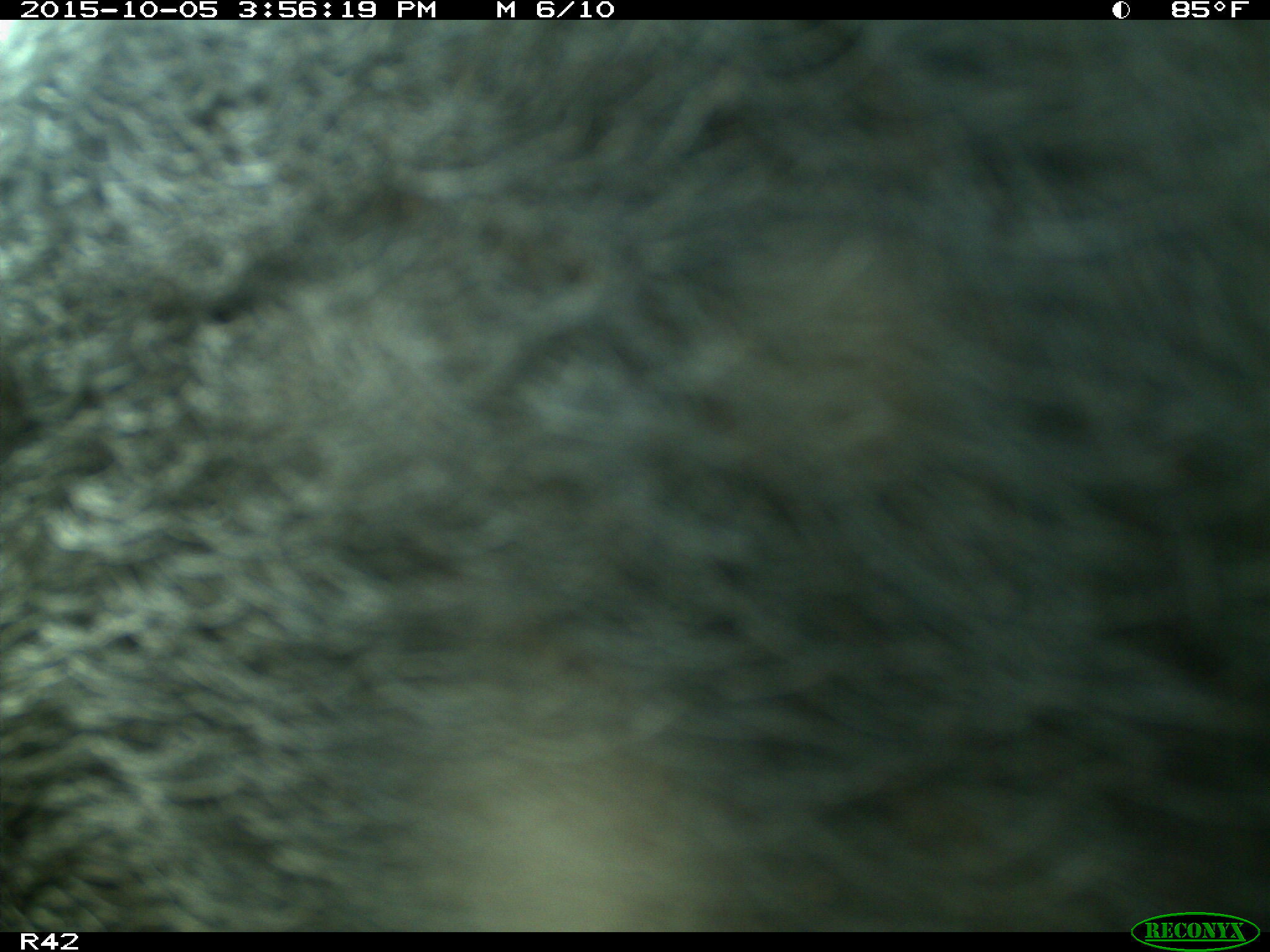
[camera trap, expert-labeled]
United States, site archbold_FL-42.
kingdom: Animalia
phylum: Chordata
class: Mammalia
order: Artiodactyla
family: Suidae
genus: Sus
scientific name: Sus scrofa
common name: wild boar